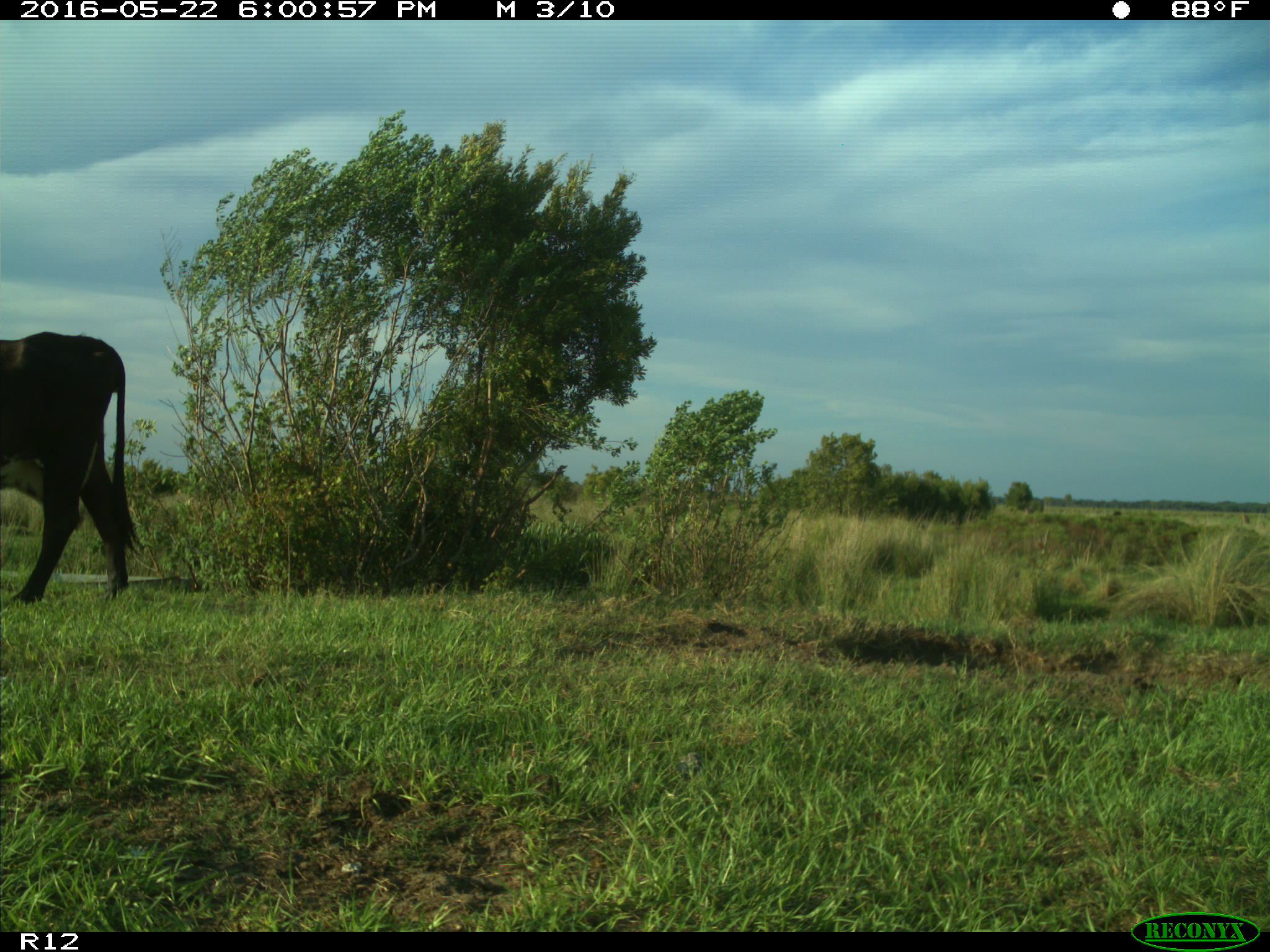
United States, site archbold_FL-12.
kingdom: Animalia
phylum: Chordata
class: Mammalia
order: Artiodactyla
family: Bovidae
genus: Bos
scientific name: Bos taurus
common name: domestic cow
Bos taurus (domestic cow).